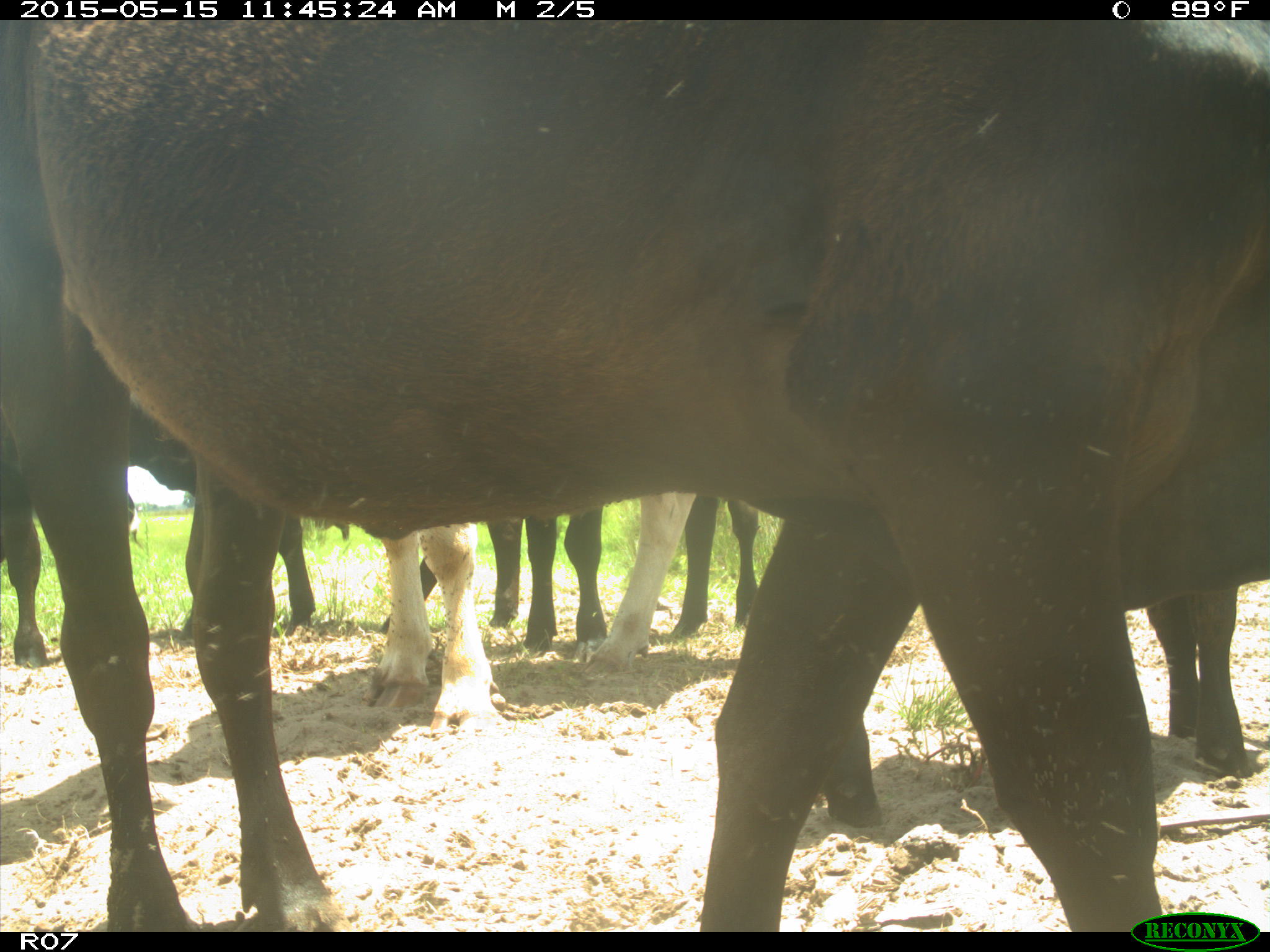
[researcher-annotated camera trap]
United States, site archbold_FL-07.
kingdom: Animalia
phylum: Chordata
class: Mammalia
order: Artiodactyla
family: Bovidae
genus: Bos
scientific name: Bos taurus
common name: domestic cow